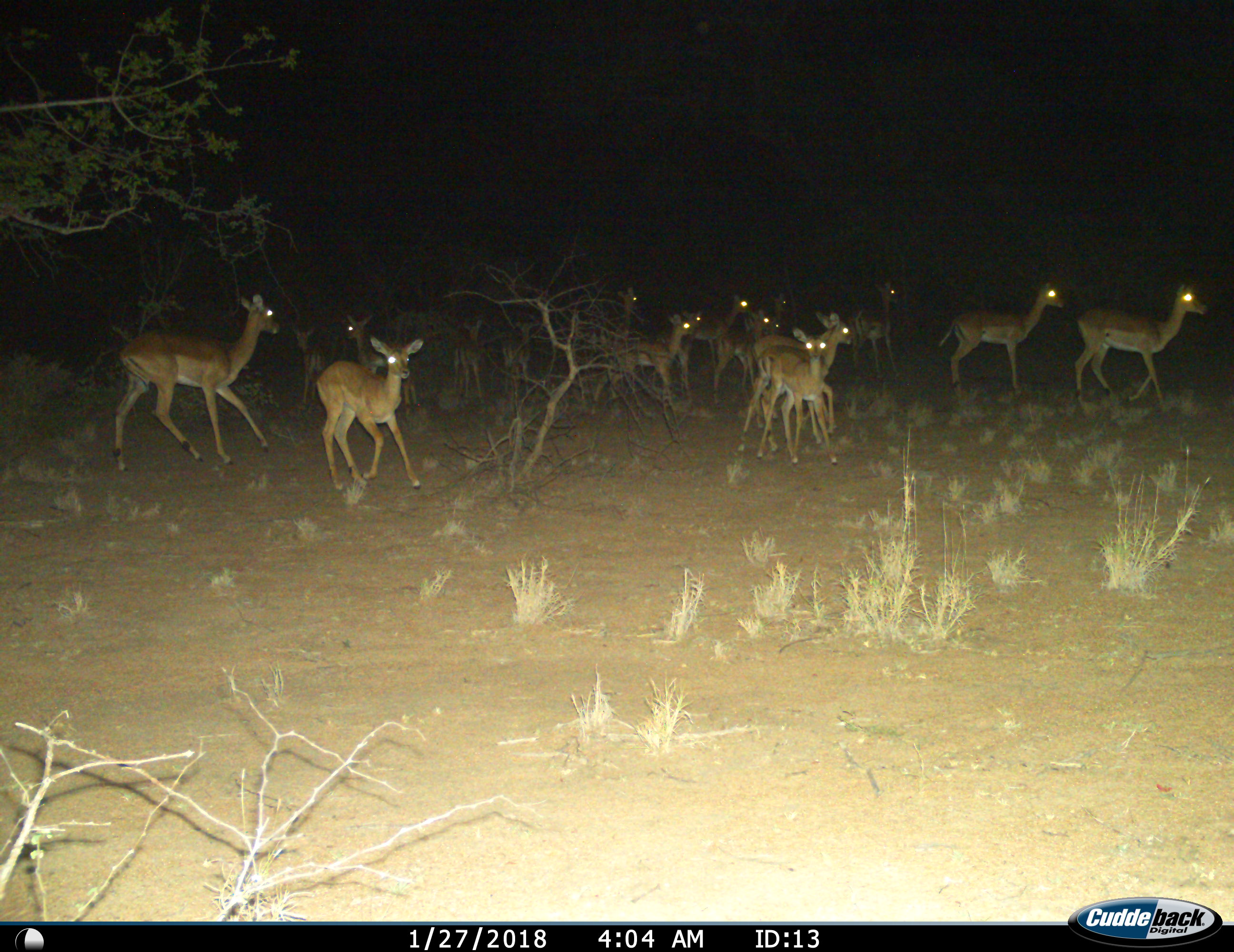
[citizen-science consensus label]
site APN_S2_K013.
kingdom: Animalia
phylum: Chordata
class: Mammalia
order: Artiodactyla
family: Bovidae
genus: Aepyceros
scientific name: Aepyceros melampus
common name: impala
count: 11-50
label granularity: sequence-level